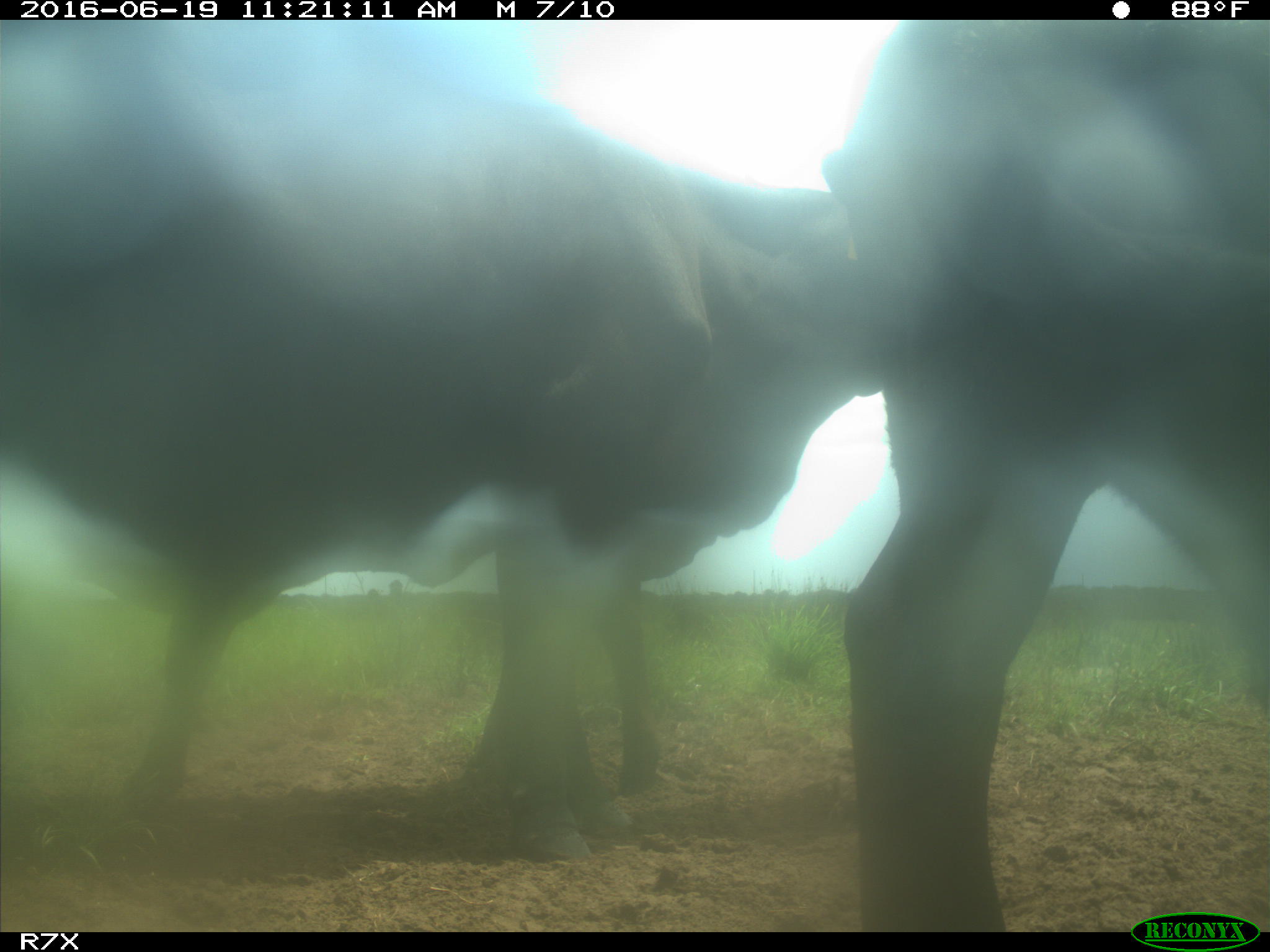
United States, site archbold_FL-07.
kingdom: Animalia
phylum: Chordata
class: Mammalia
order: Artiodactyla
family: Bovidae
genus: Bos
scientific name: Bos taurus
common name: domestic cow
Bos taurus (domestic cow).